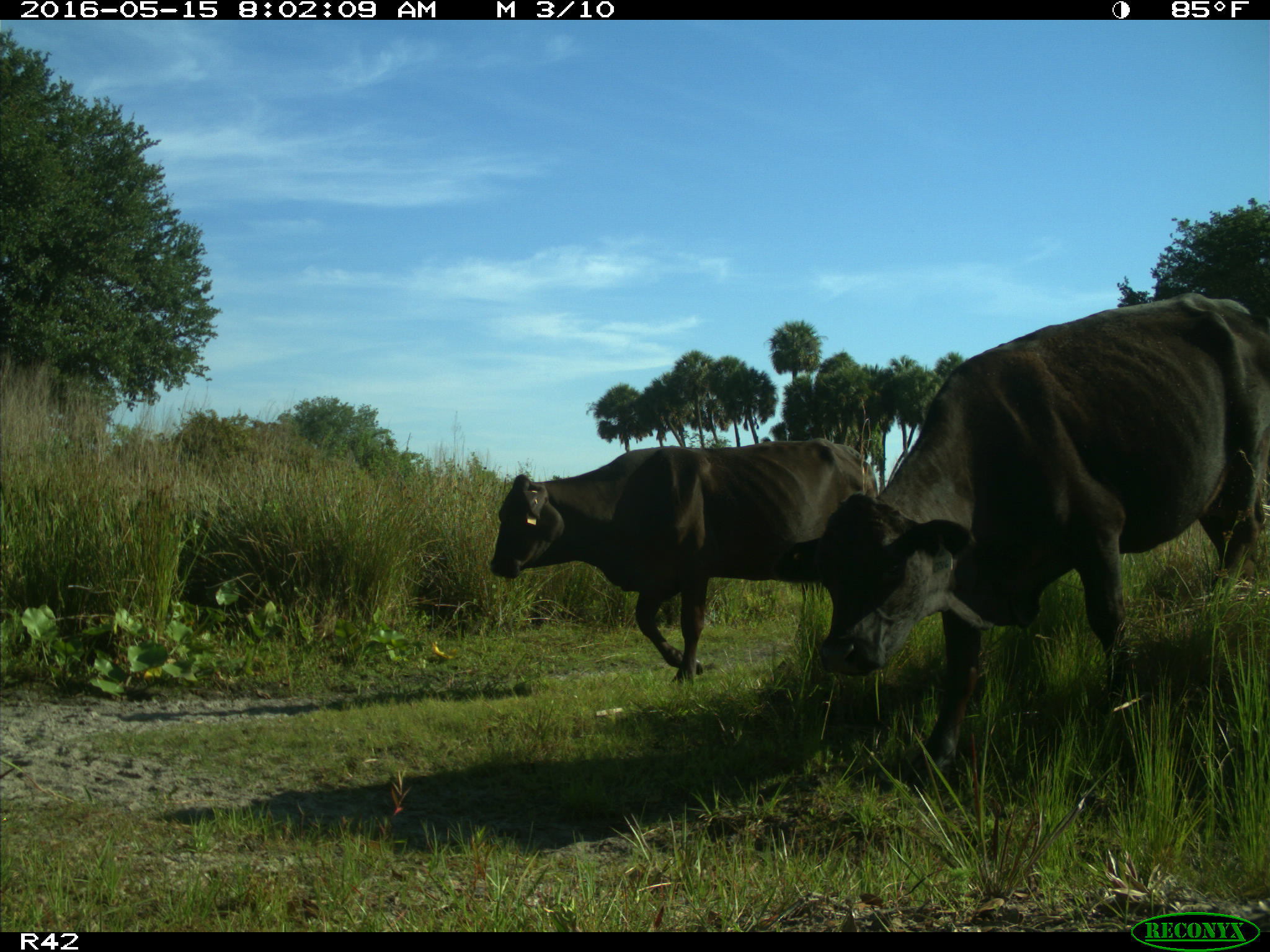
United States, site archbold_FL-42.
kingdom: Animalia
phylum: Chordata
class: Mammalia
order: Artiodactyla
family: Bovidae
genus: Bos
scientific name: Bos taurus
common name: domestic cow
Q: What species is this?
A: Bos taurus (domestic cow).